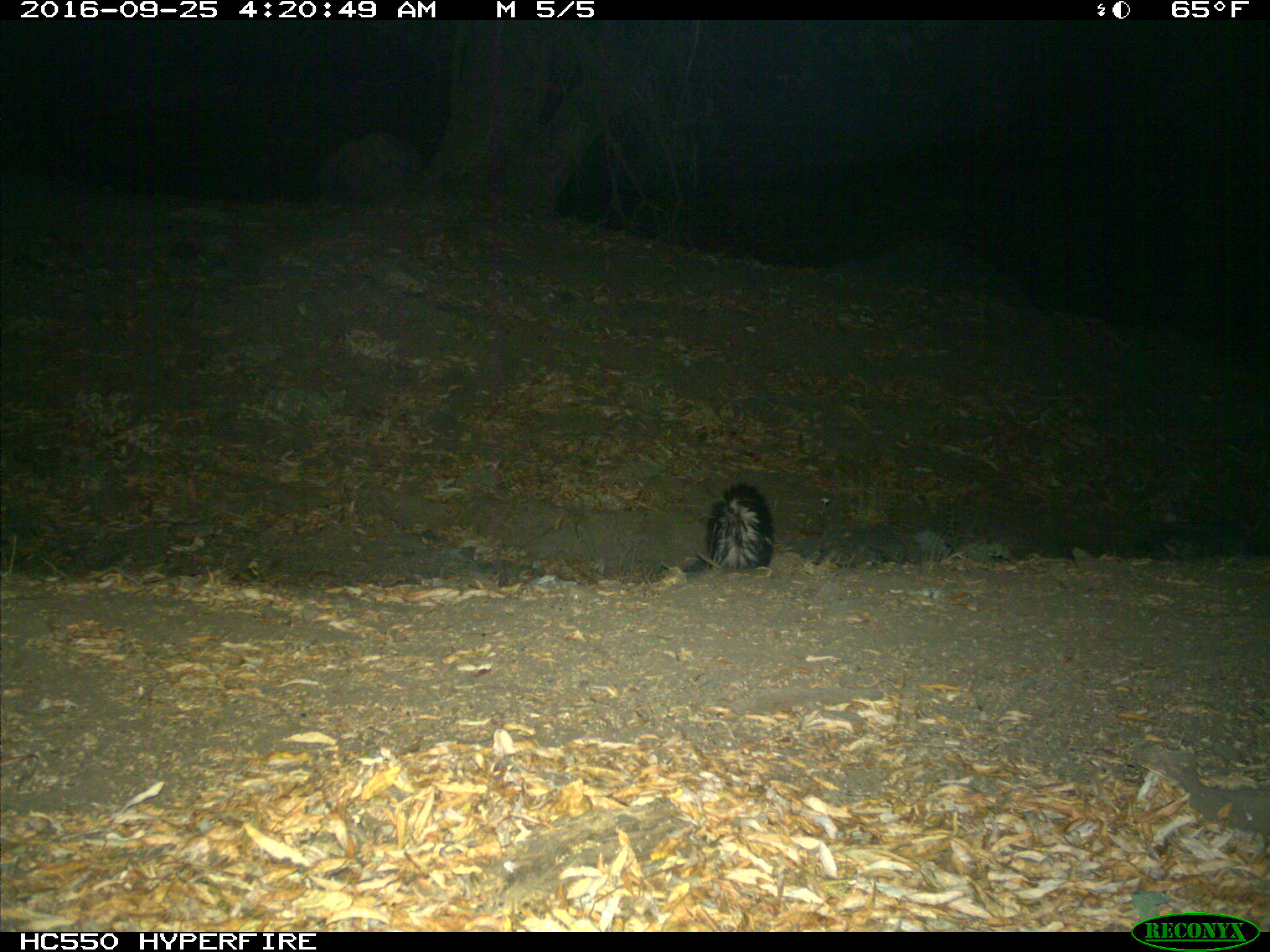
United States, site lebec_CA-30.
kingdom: Animalia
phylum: Chordata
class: Mammalia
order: Carnivora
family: Mephitidae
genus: Mephitis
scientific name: Mephitis mephitis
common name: striped skunk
Mephitis mephitis (striped skunk).